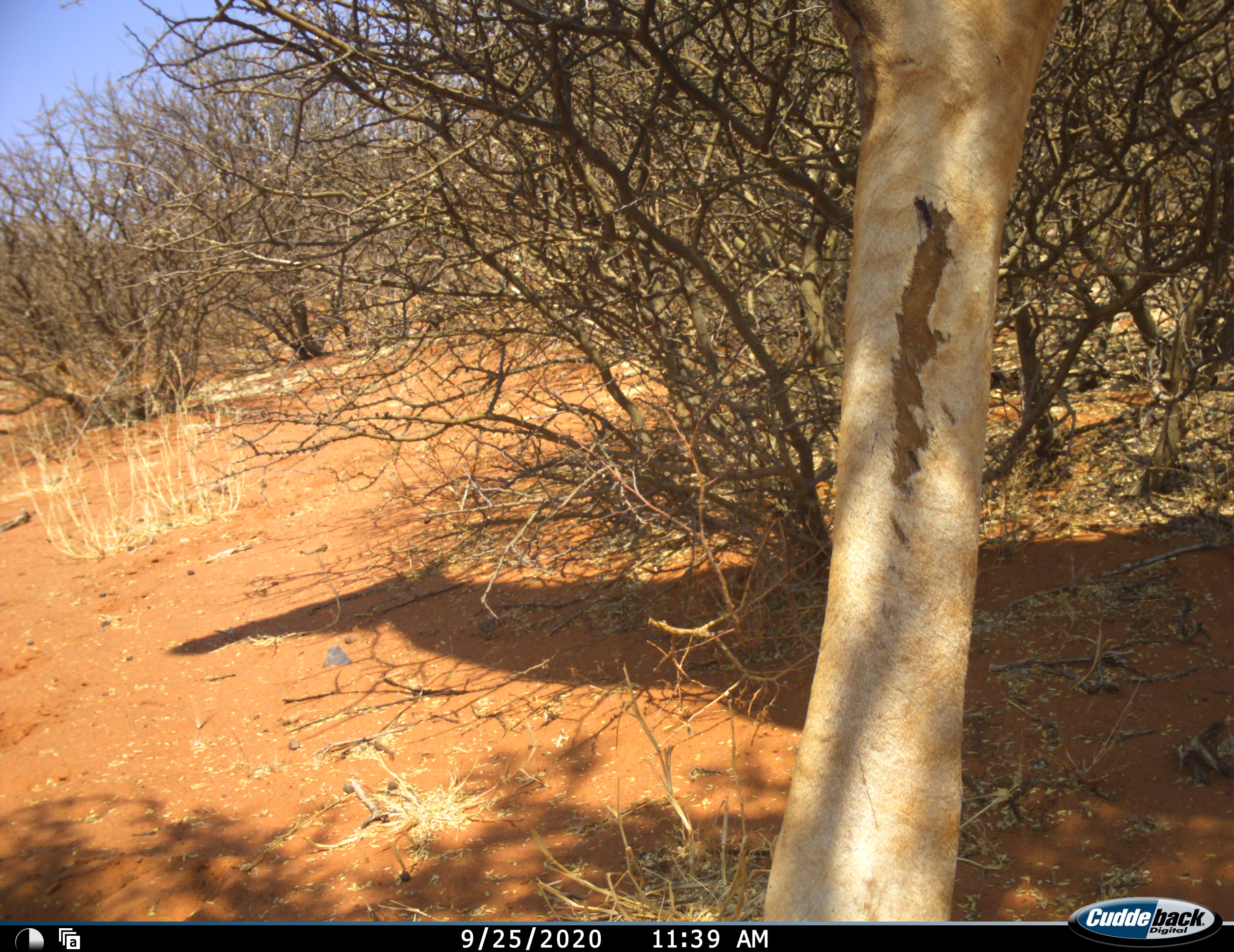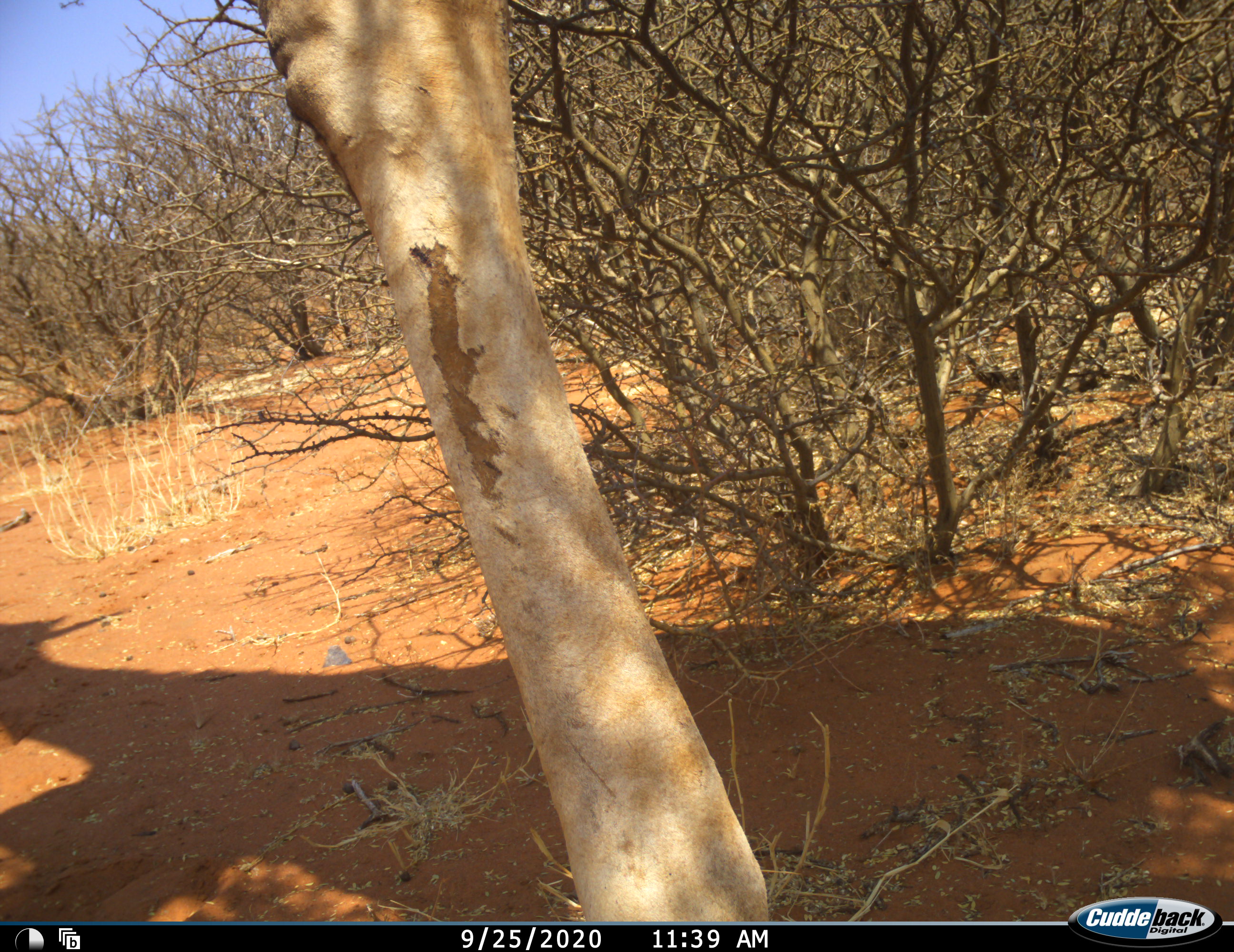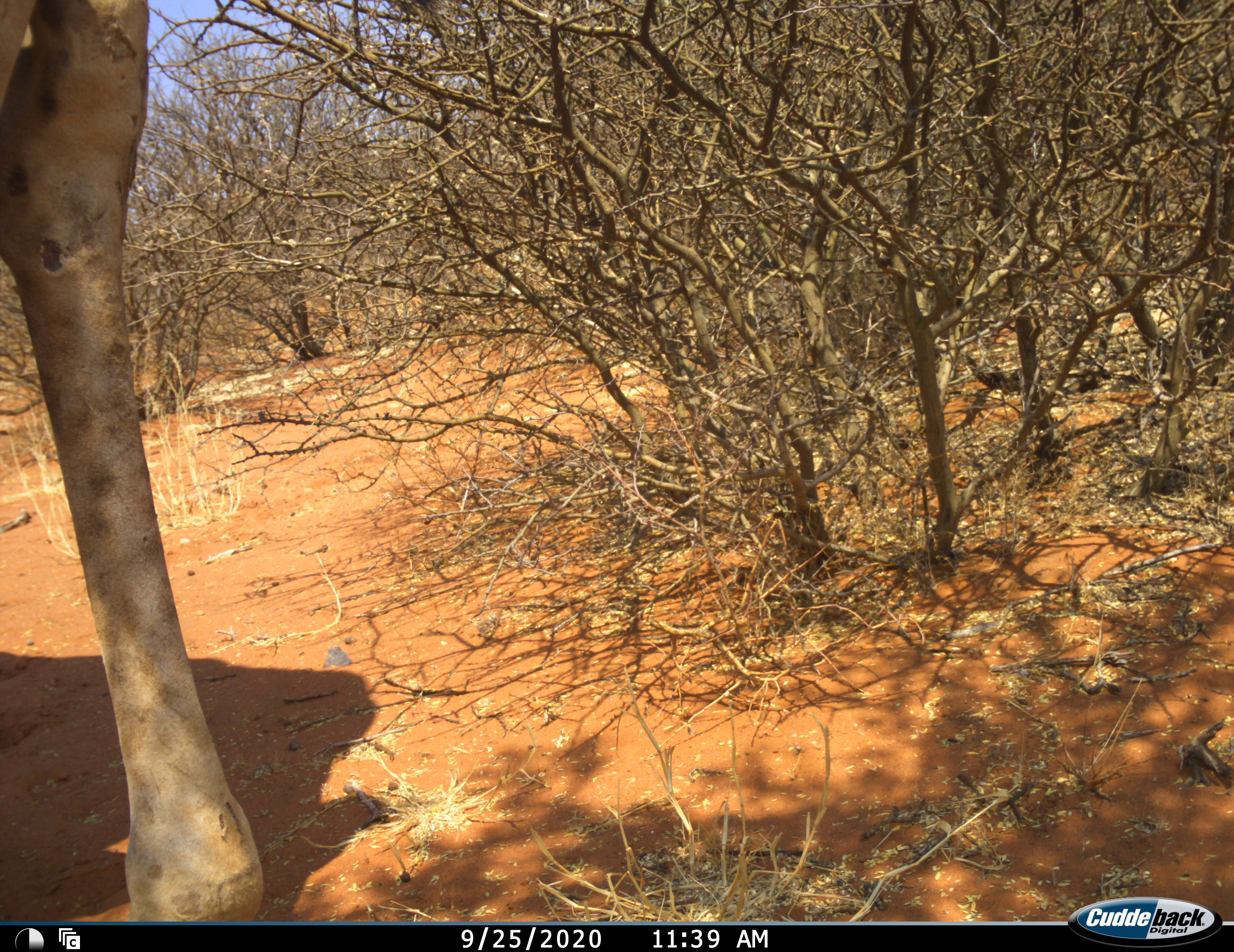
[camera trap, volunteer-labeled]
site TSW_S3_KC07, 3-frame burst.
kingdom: Animalia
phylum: Chordata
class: Mammalia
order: Artiodactyla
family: Giraffidae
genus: Giraffa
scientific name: Giraffa camelopardalis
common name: giraffe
Giraffe (Giraffa camelopardalis), count 1. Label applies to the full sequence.